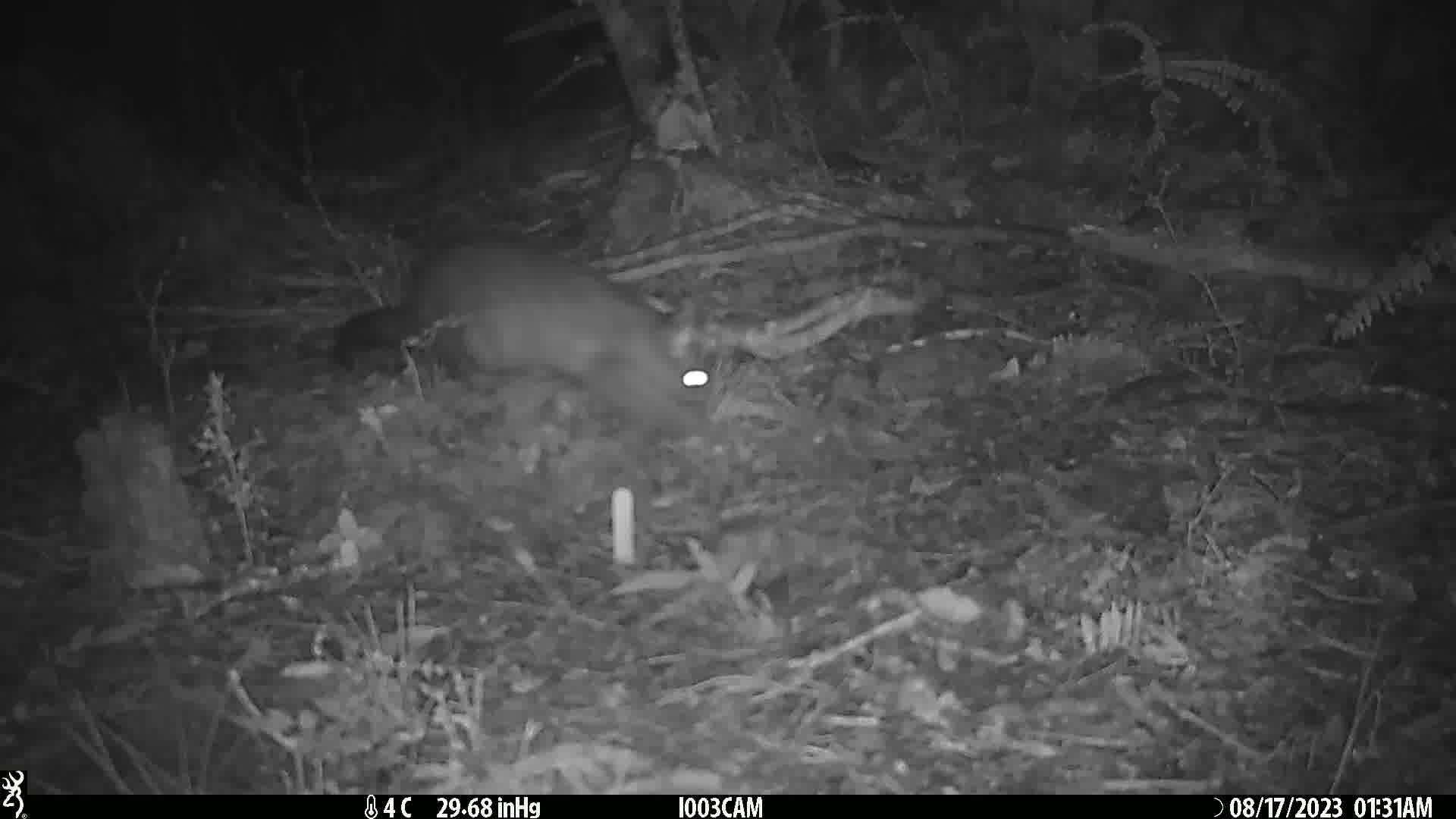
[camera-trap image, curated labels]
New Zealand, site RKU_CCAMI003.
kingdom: Animalia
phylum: Chordata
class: Mammalia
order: Diprotodontia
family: Phalangeridae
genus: Trichosurus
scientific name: Trichosurus vulpecula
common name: common brushtail possum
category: possum